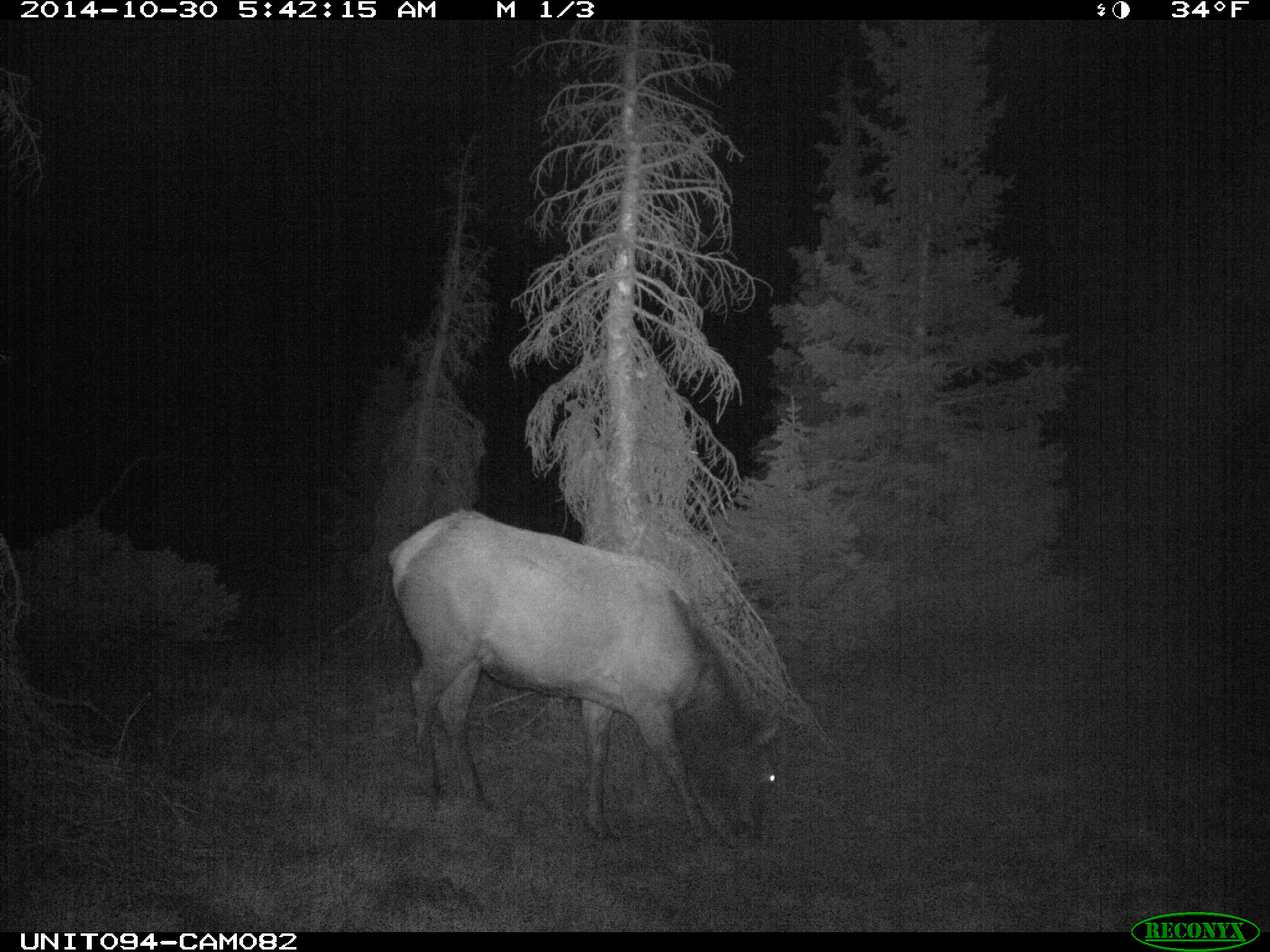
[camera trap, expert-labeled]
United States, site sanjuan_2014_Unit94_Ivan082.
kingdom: Animalia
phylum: Chordata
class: Mammalia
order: Artiodactyla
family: Cervidae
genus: Cervus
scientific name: Cervus elaphus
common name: red deer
Cervus elaphus (red deer).